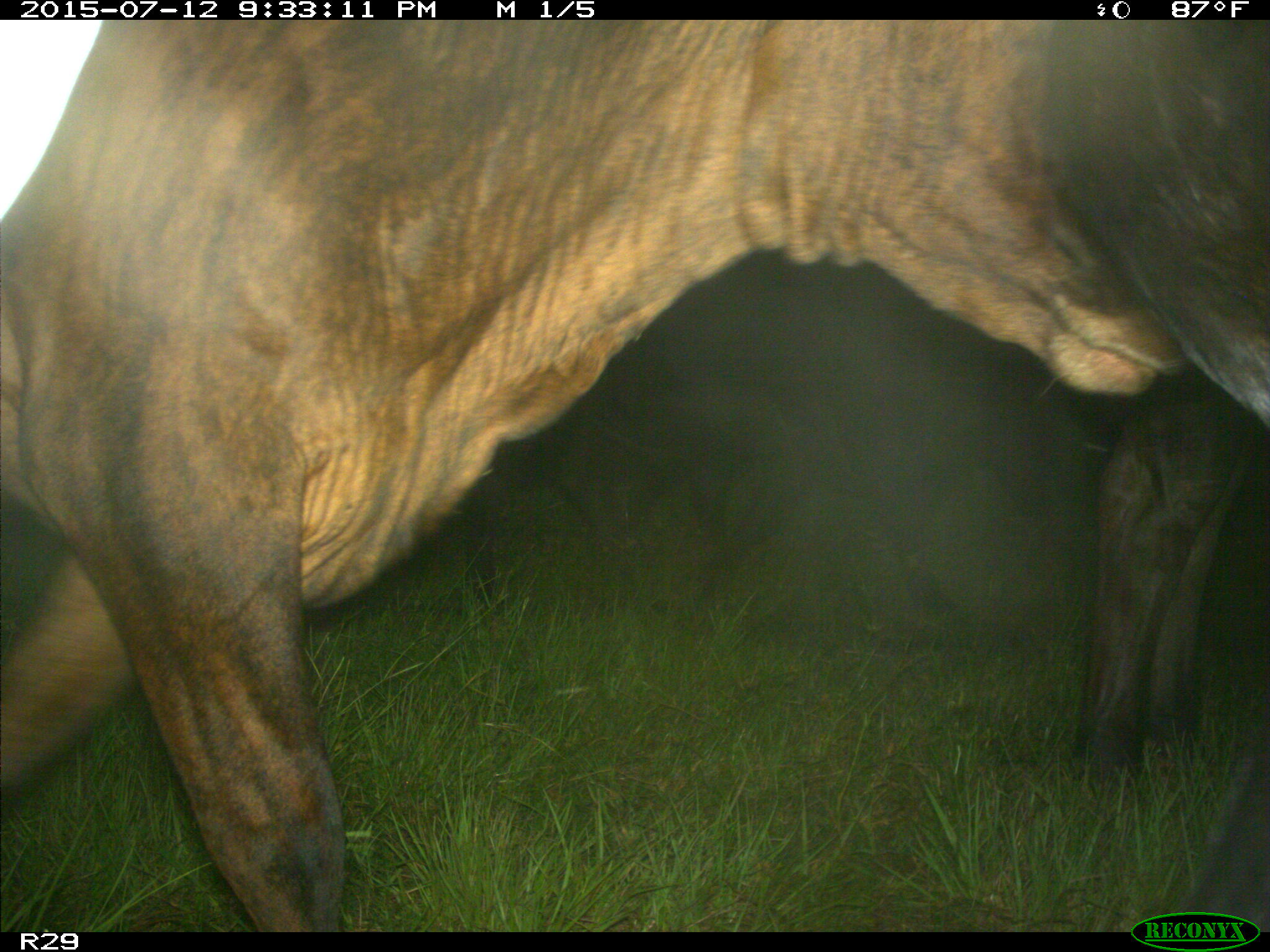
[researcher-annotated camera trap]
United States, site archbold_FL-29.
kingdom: Animalia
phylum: Chordata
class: Mammalia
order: Artiodactyla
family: Bovidae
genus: Bos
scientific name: Bos taurus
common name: domestic cow